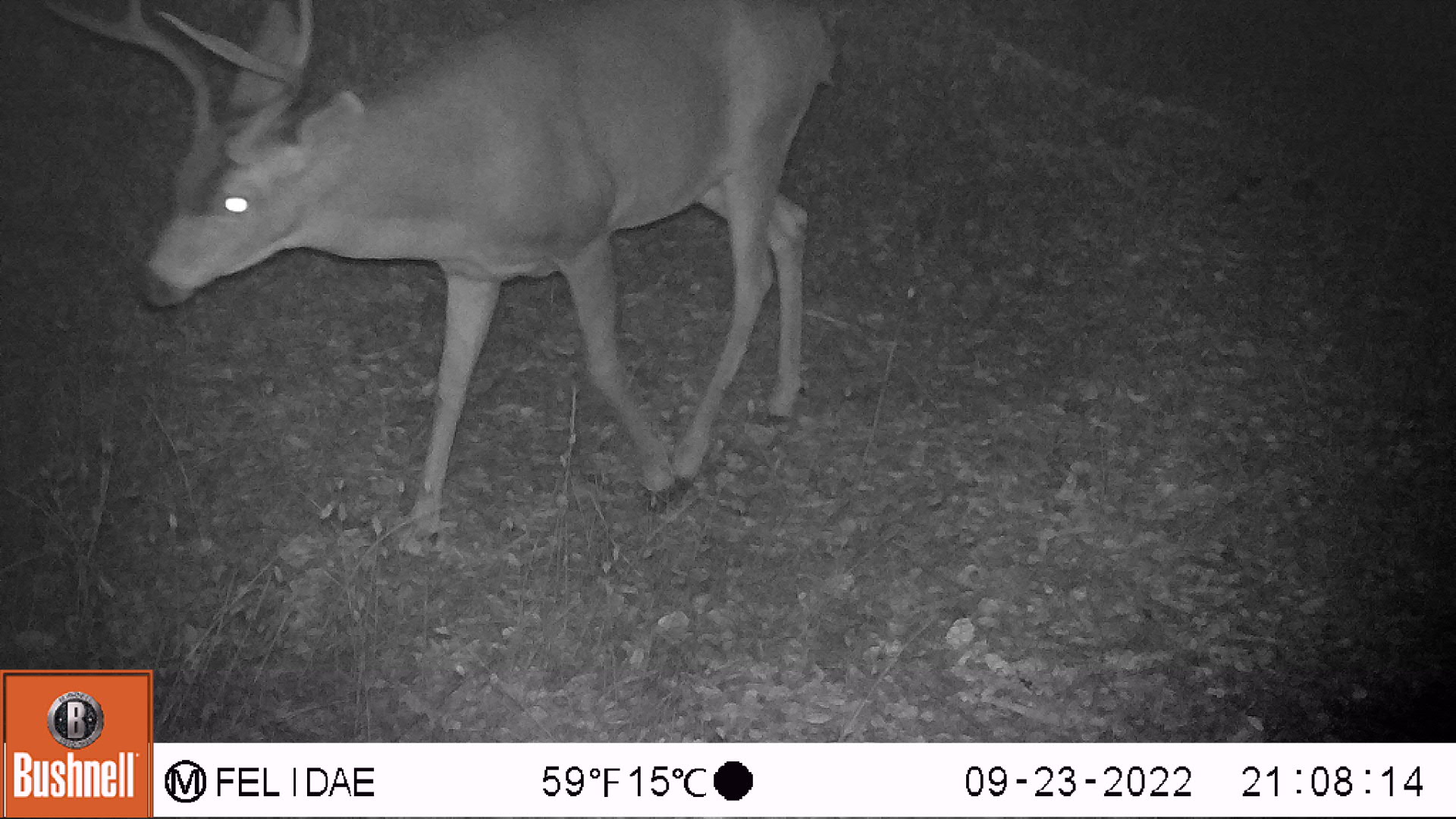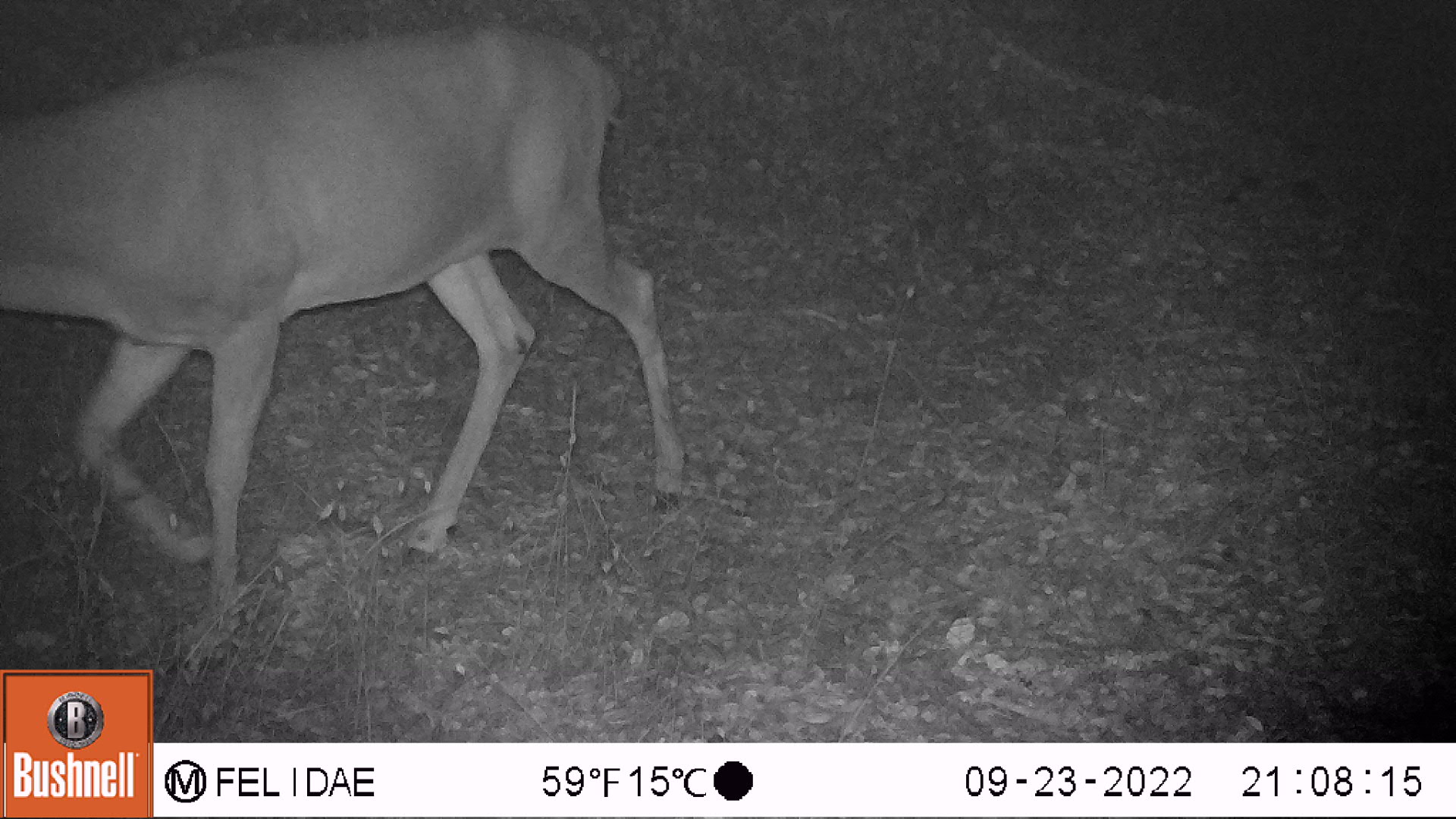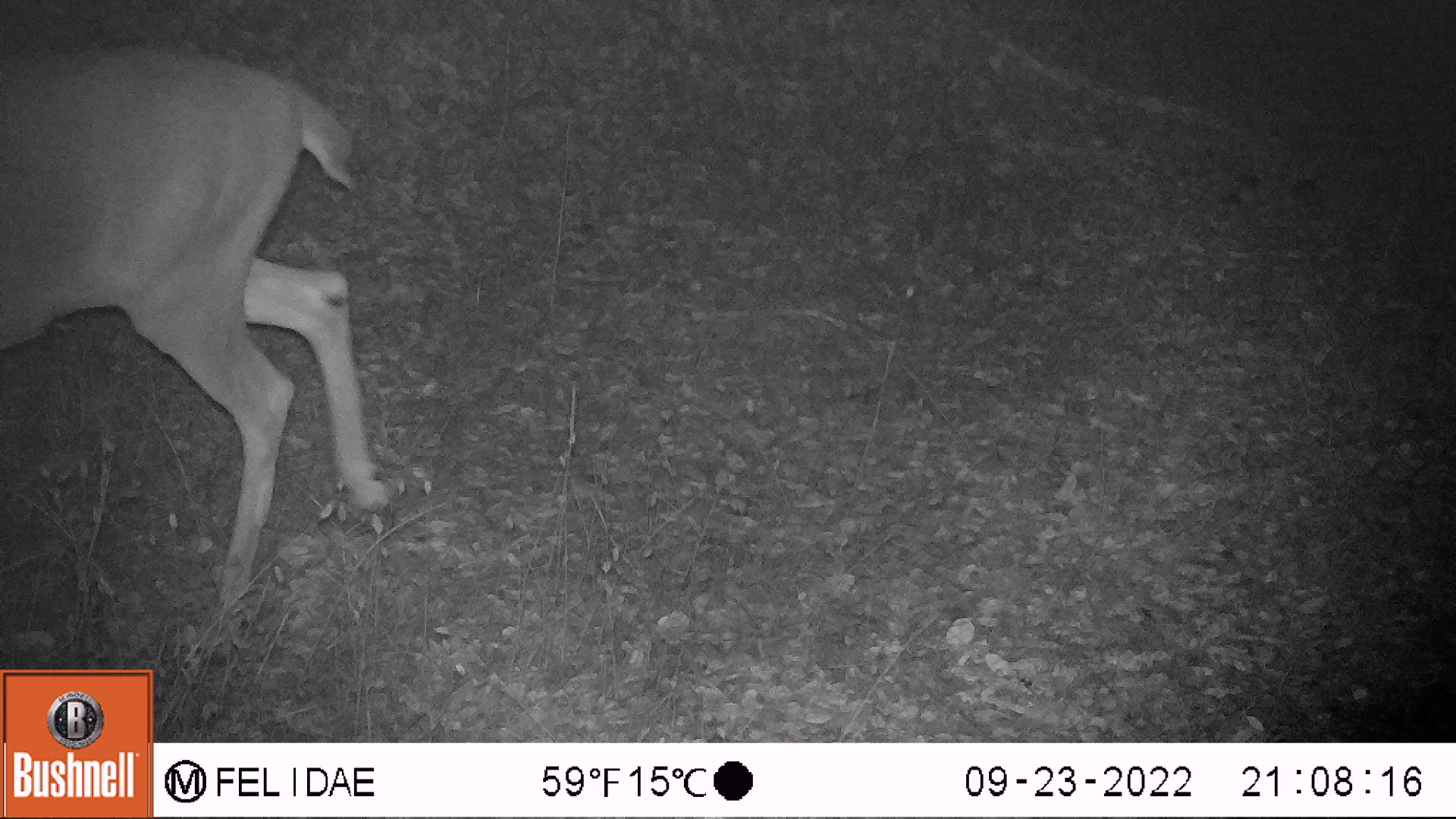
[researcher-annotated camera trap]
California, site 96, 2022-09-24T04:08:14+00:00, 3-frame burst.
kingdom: Animalia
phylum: Chordata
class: Mammalia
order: Artiodactyla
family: Cervidae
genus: Odocoileus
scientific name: Odocoileus hemionus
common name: mule deer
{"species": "mule deer (Odocoileus hemionus)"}